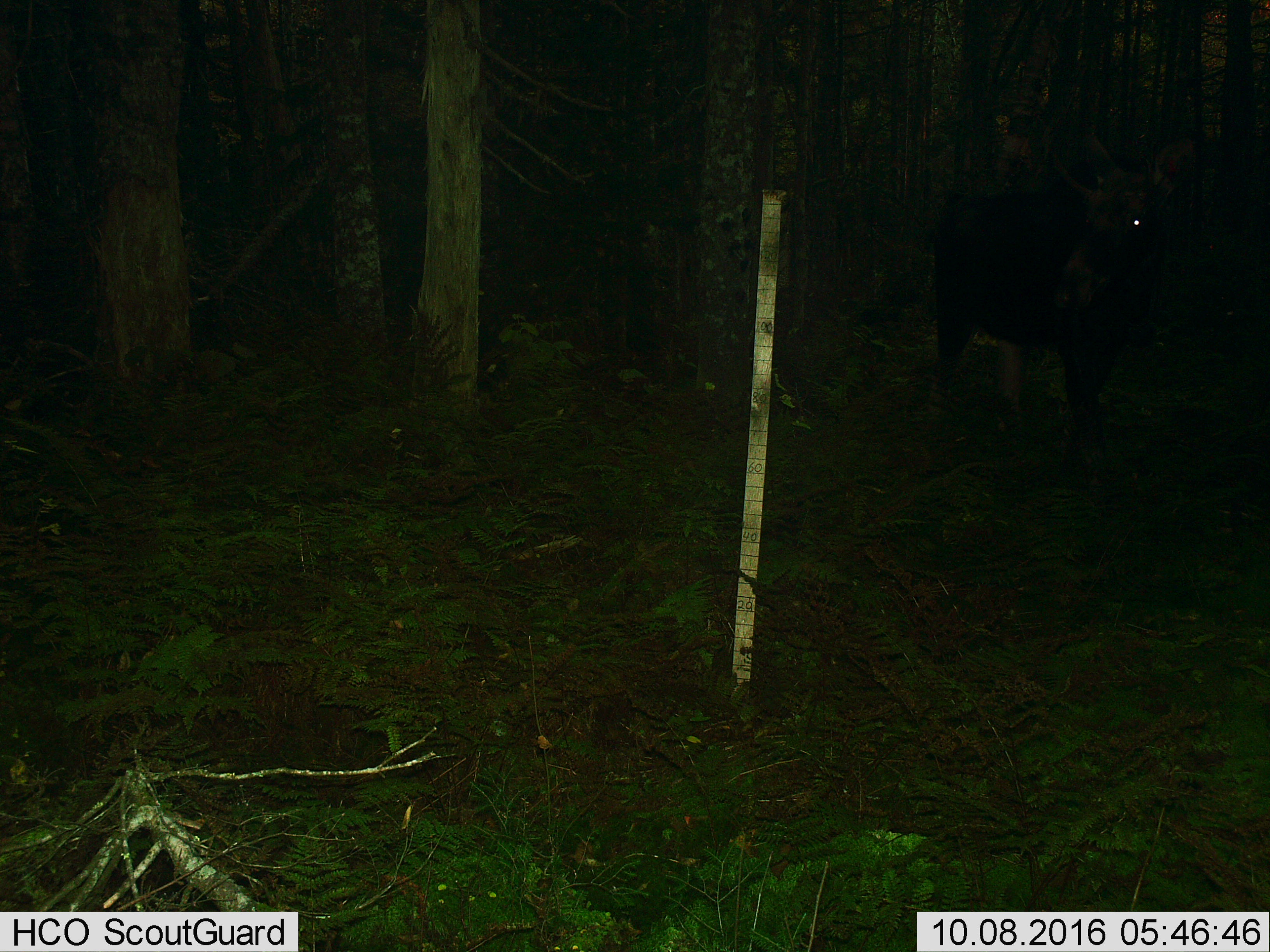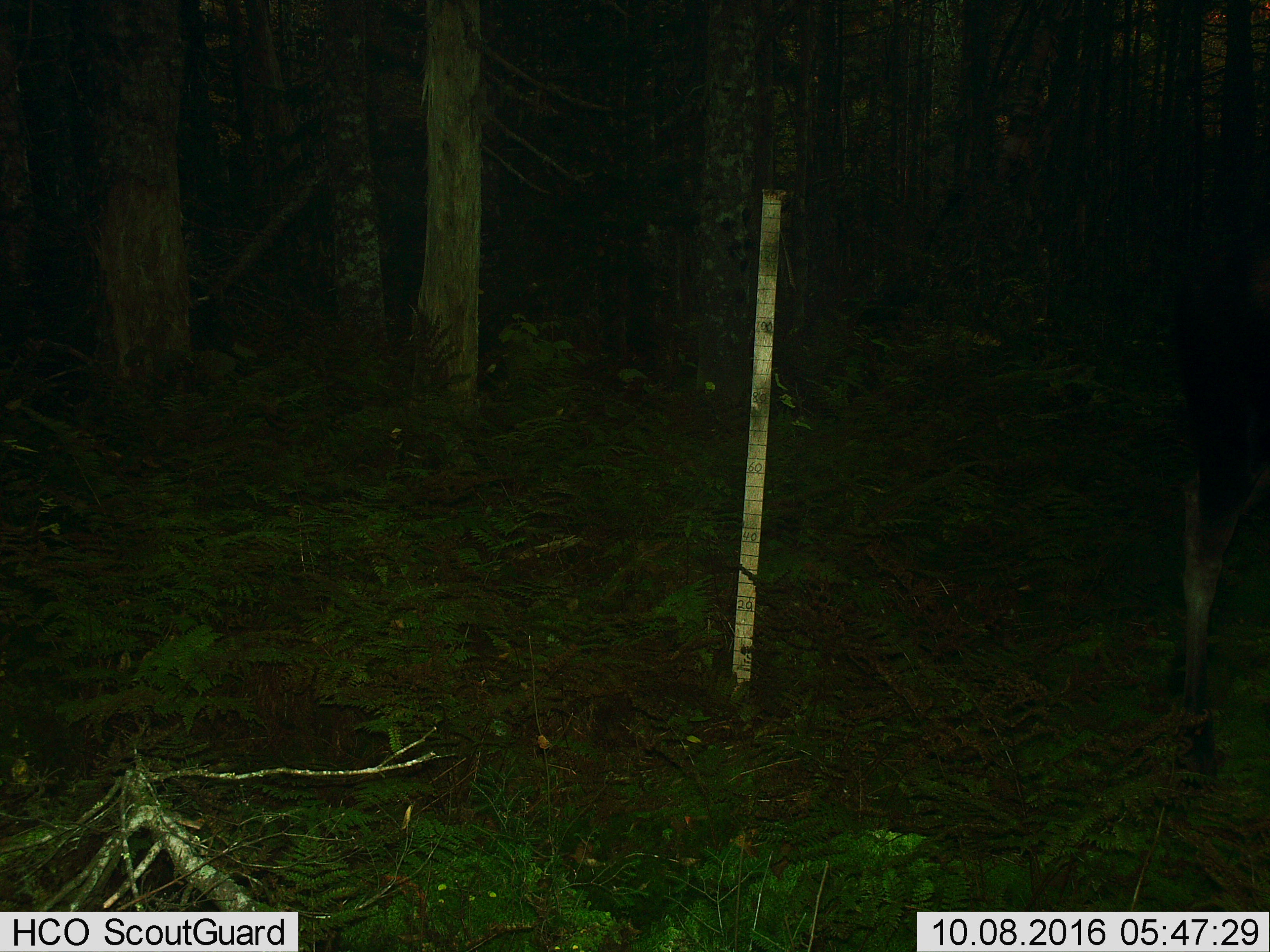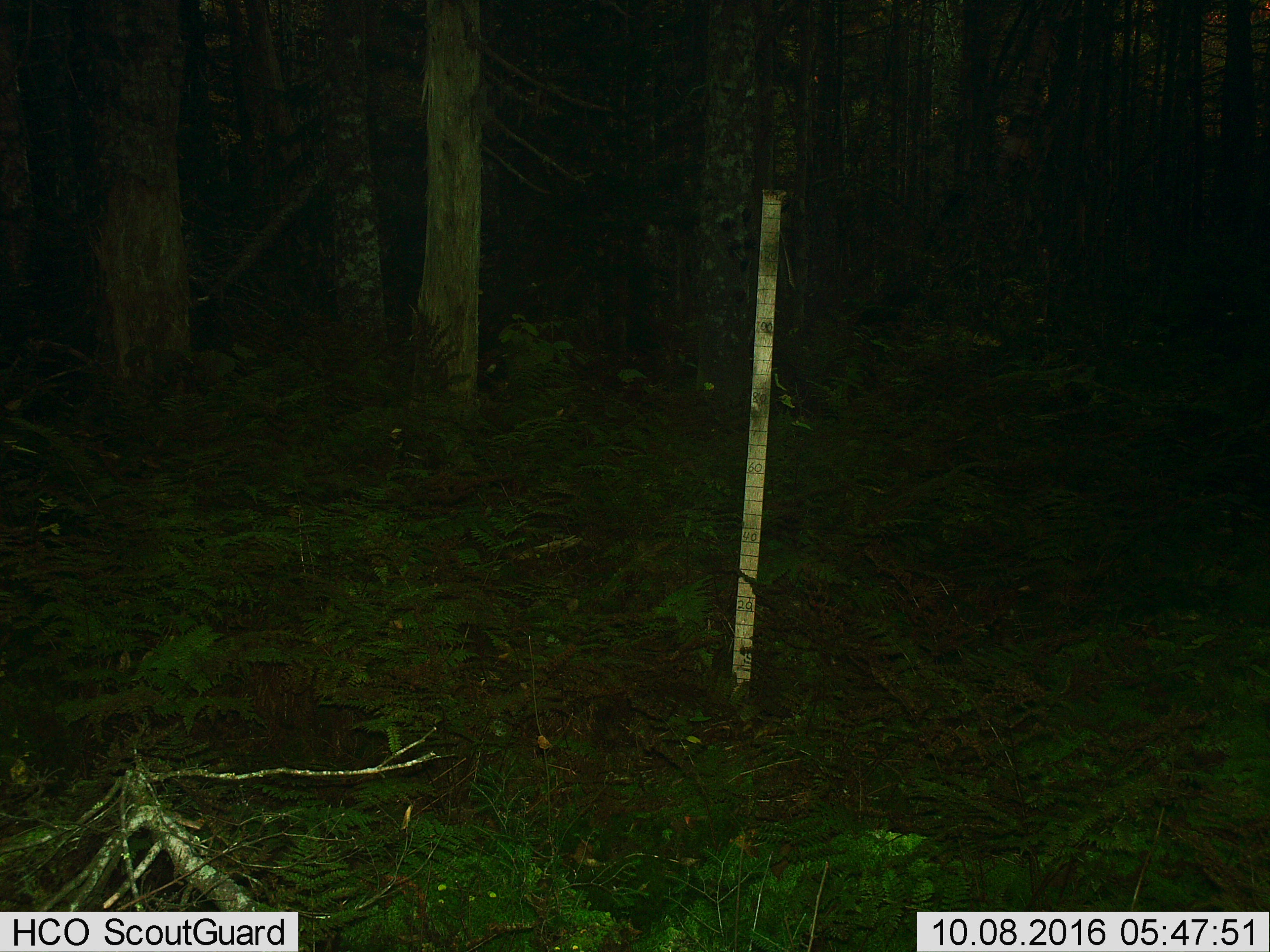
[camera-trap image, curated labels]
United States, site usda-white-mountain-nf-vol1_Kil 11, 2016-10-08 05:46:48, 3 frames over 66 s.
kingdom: Animalia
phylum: Chordata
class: Mammalia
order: Artiodactyla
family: Cervidae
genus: Alces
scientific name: Alces alces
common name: moose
Moose (Alces alces).